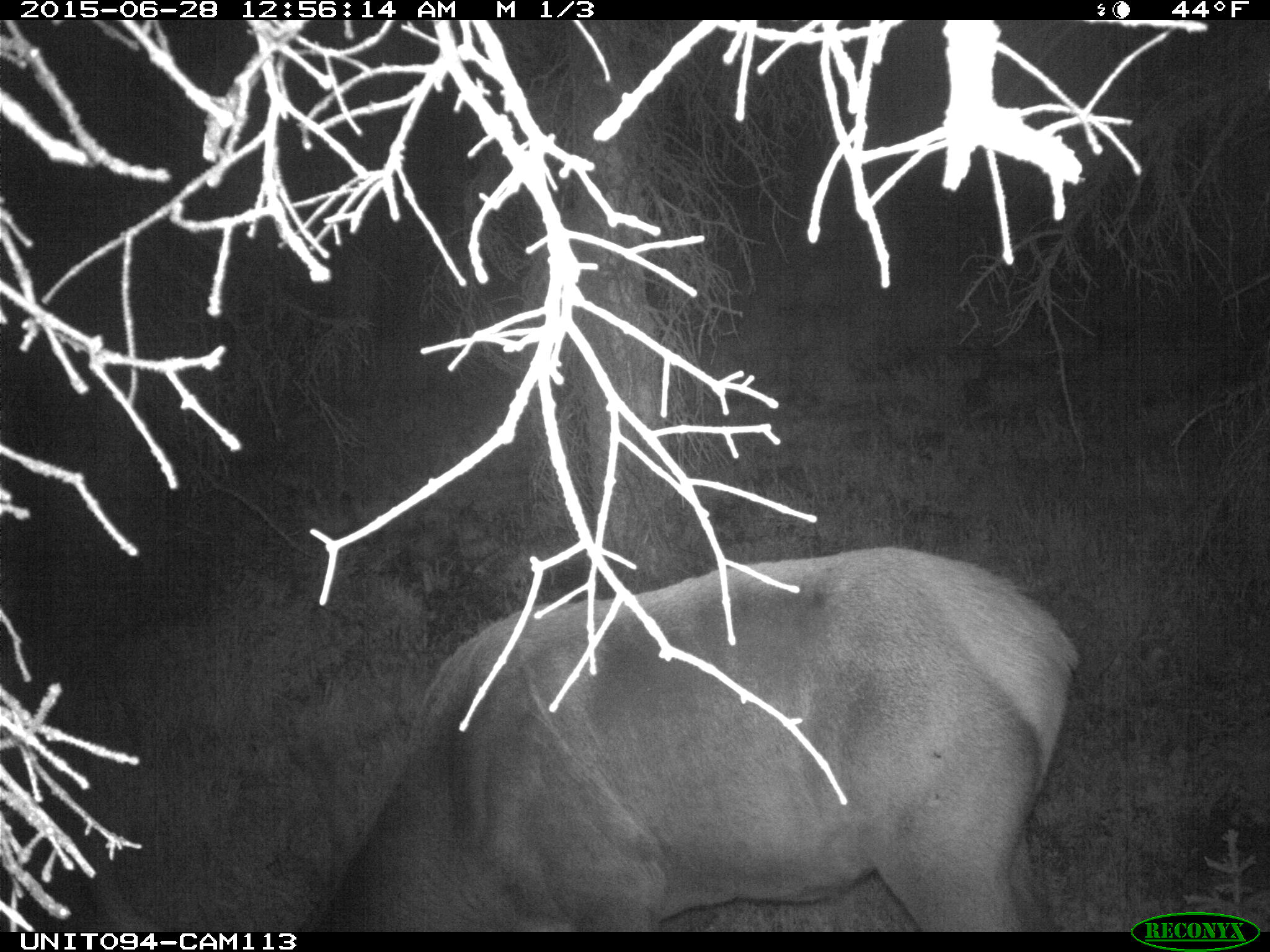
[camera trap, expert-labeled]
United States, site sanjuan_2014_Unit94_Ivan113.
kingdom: Animalia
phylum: Chordata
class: Mammalia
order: Artiodactyla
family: Cervidae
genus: Cervus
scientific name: Cervus elaphus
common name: red deer